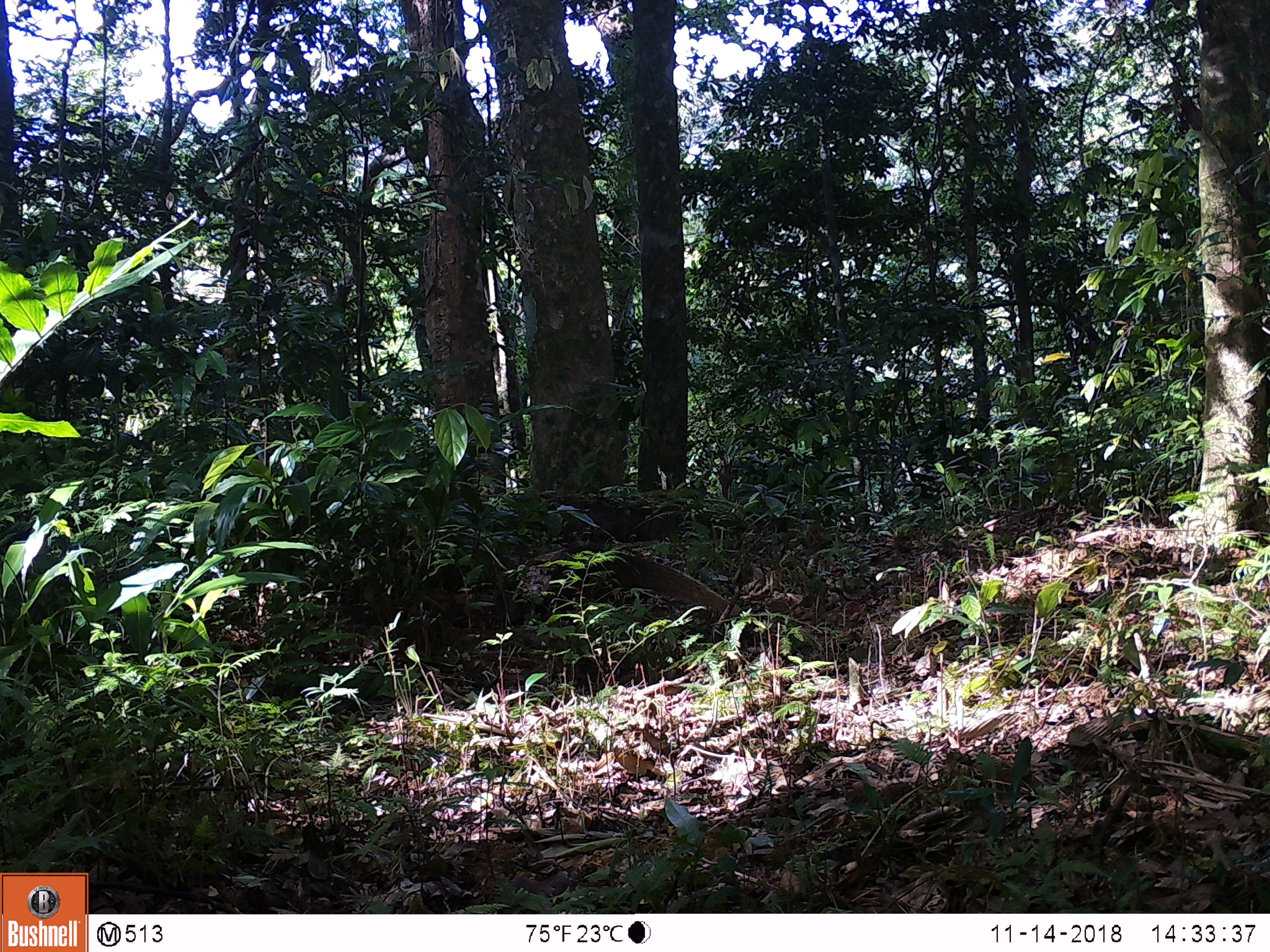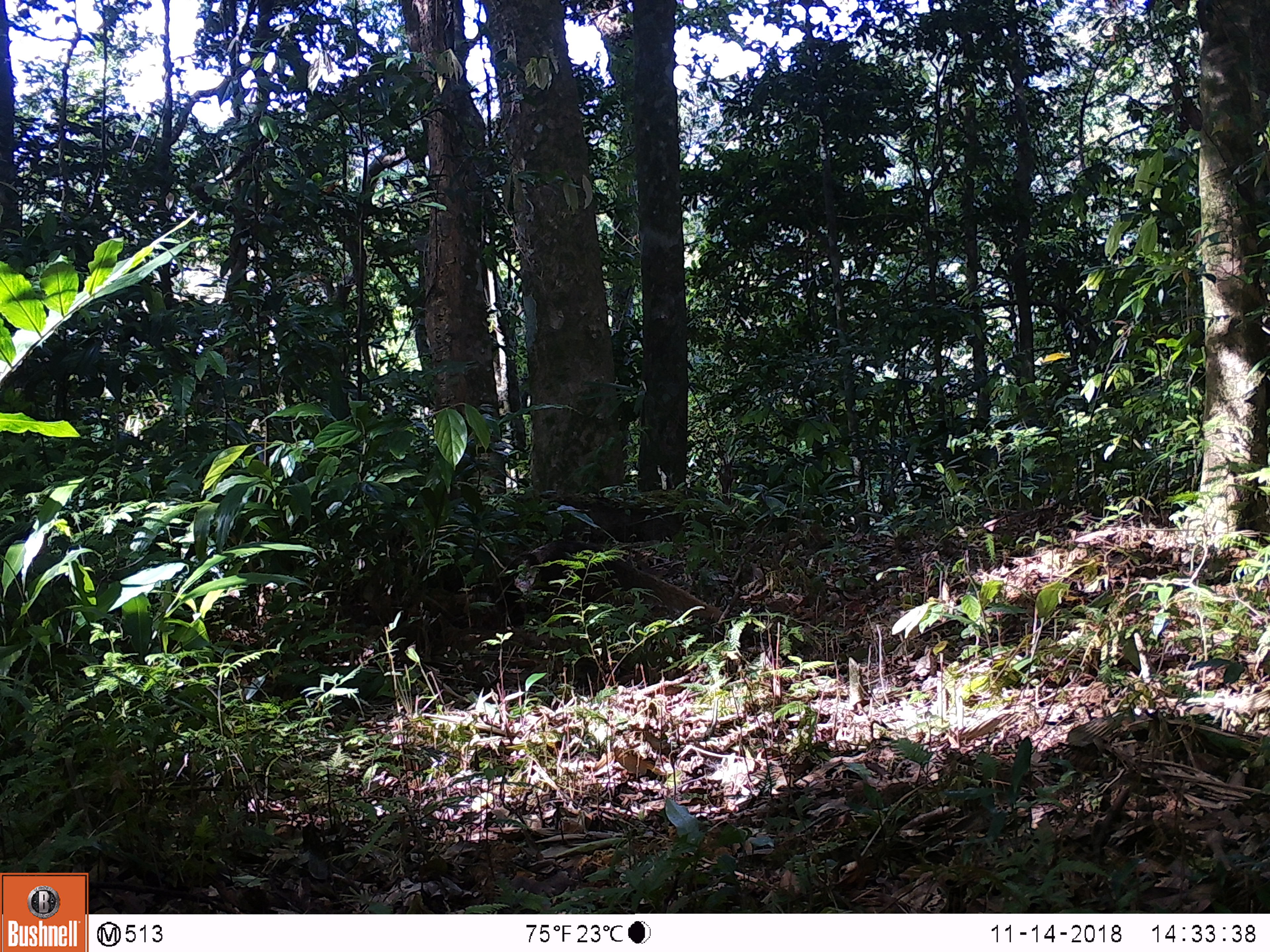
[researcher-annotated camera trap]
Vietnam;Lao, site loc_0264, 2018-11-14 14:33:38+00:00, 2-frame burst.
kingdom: Animalia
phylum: Chordata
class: Mammalia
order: Carnivora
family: Herpestidae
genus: Urva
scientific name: Urva urva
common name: crab-eating mongoose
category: crab eating mongoose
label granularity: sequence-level